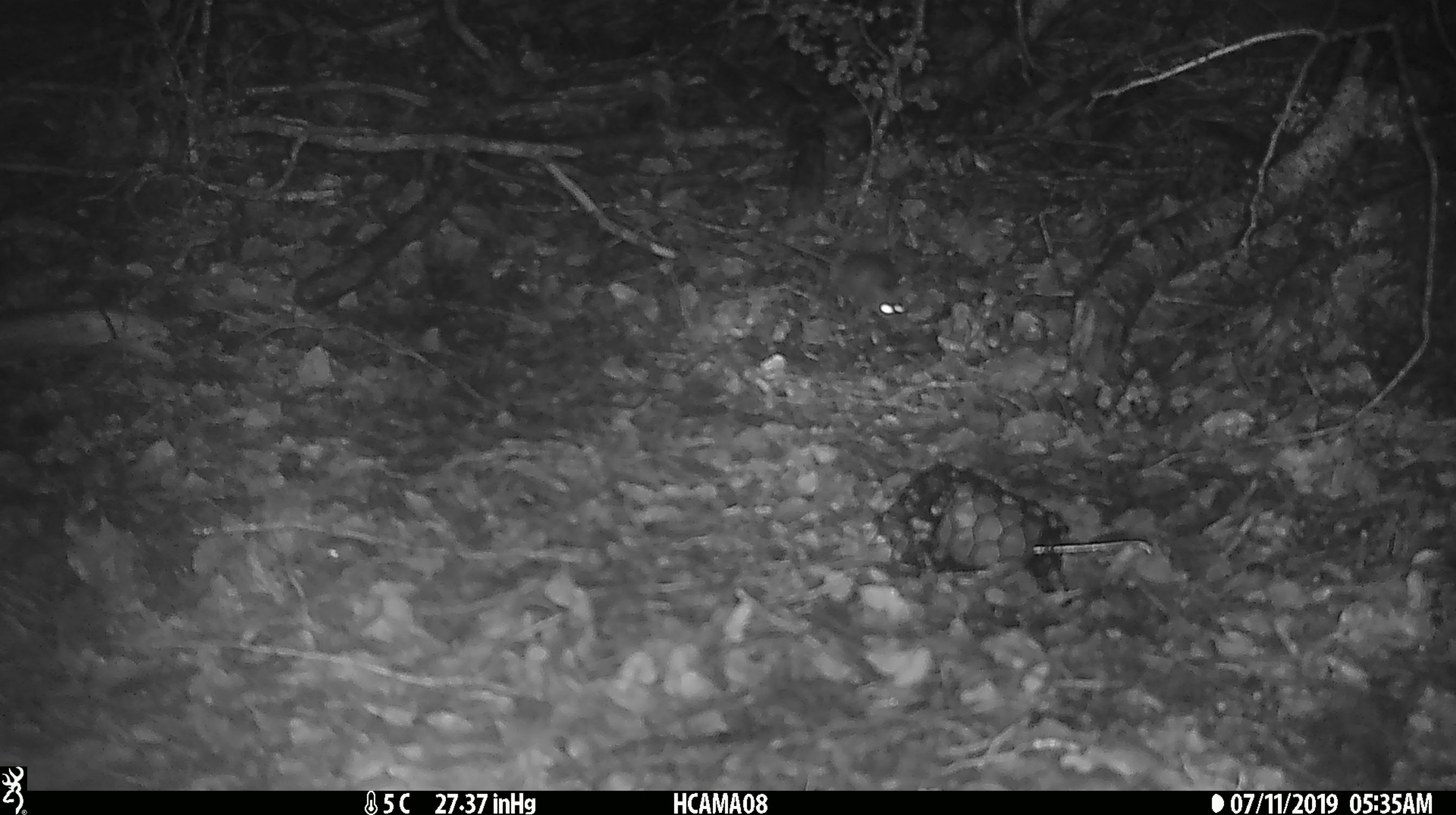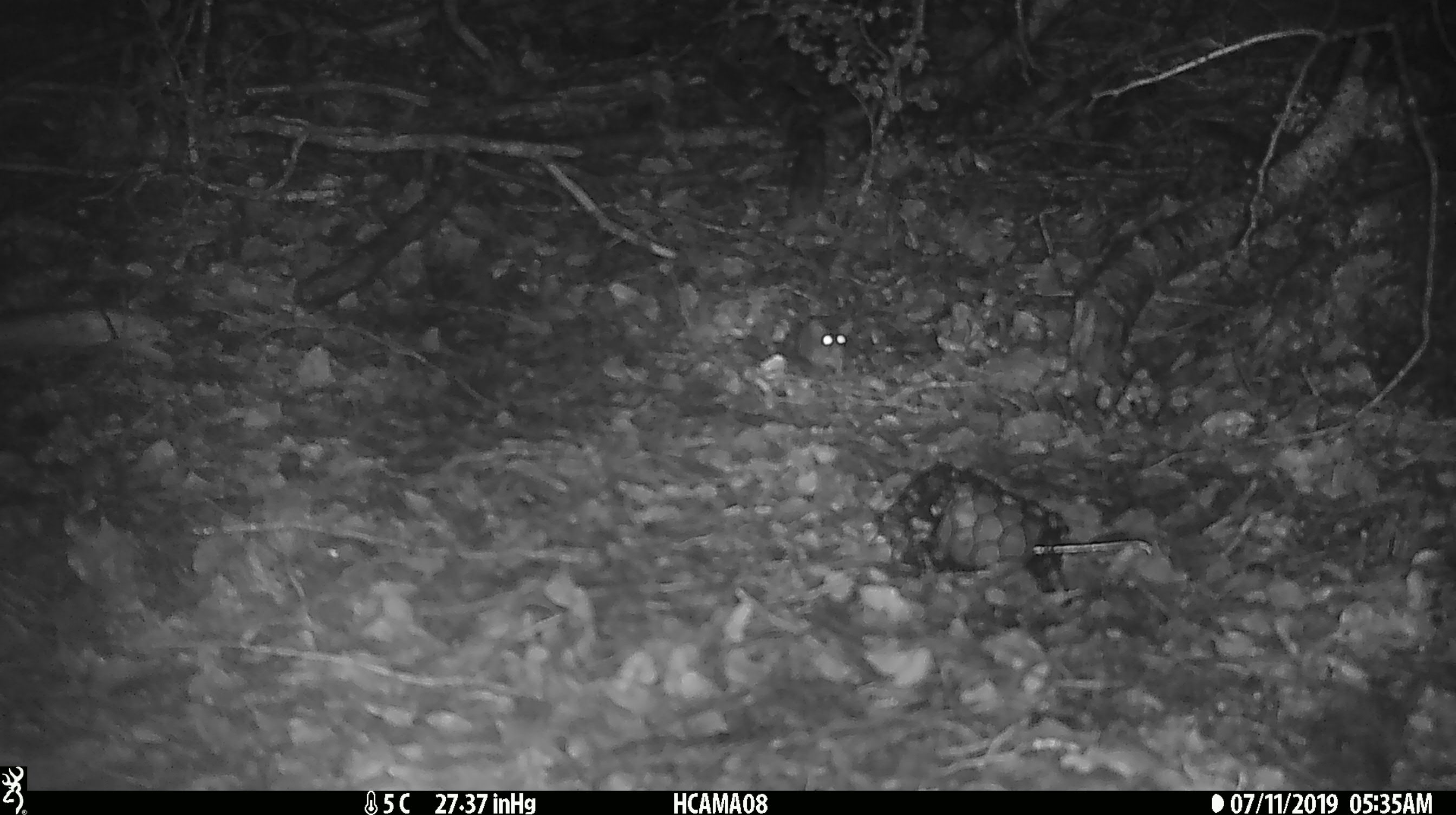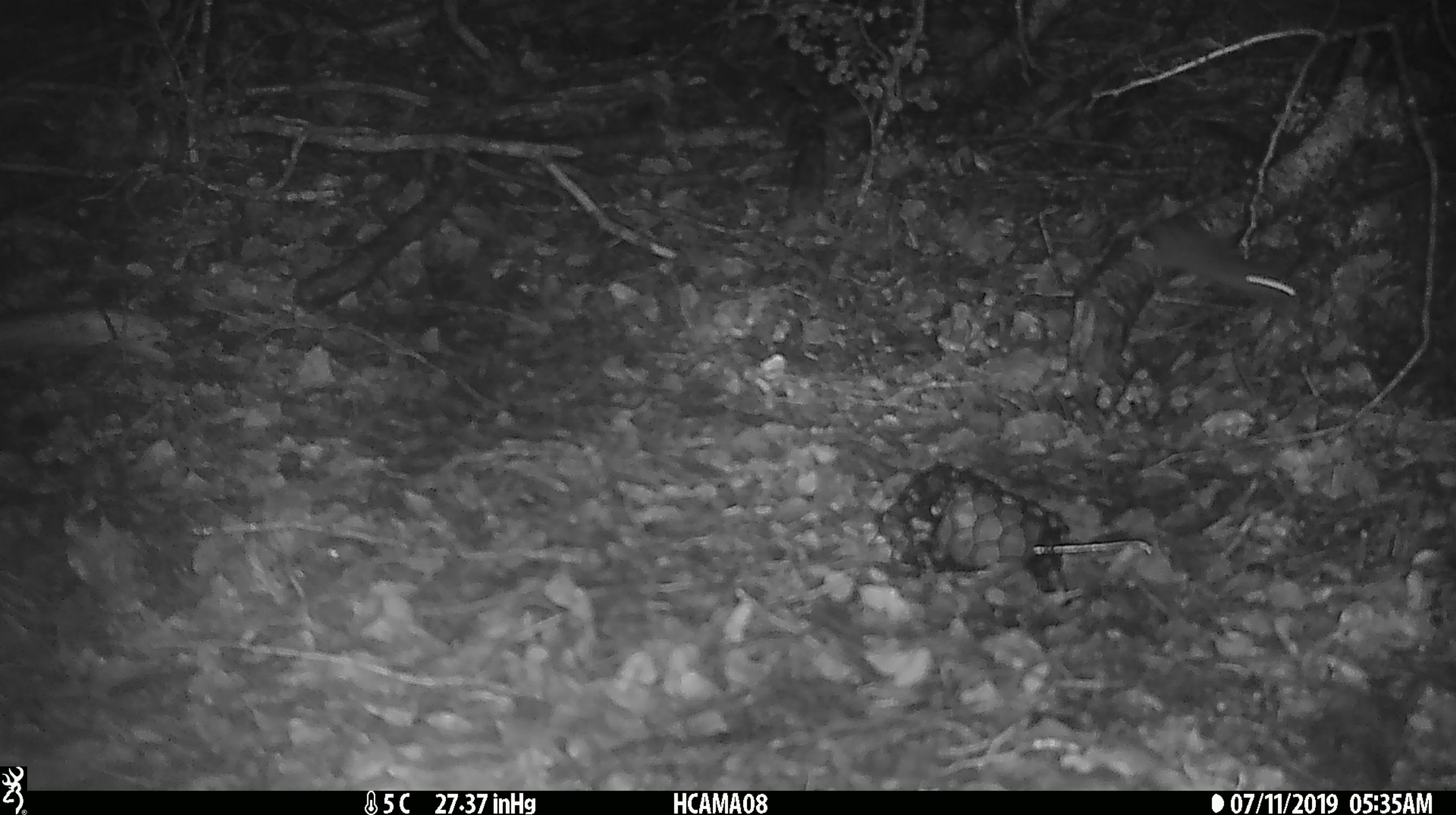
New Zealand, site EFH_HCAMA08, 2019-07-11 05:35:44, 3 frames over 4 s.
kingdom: Animalia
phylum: Chordata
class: Mammalia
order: Rodentia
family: Muridae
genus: Mus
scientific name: Mus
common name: mouse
Mouse (Mus).